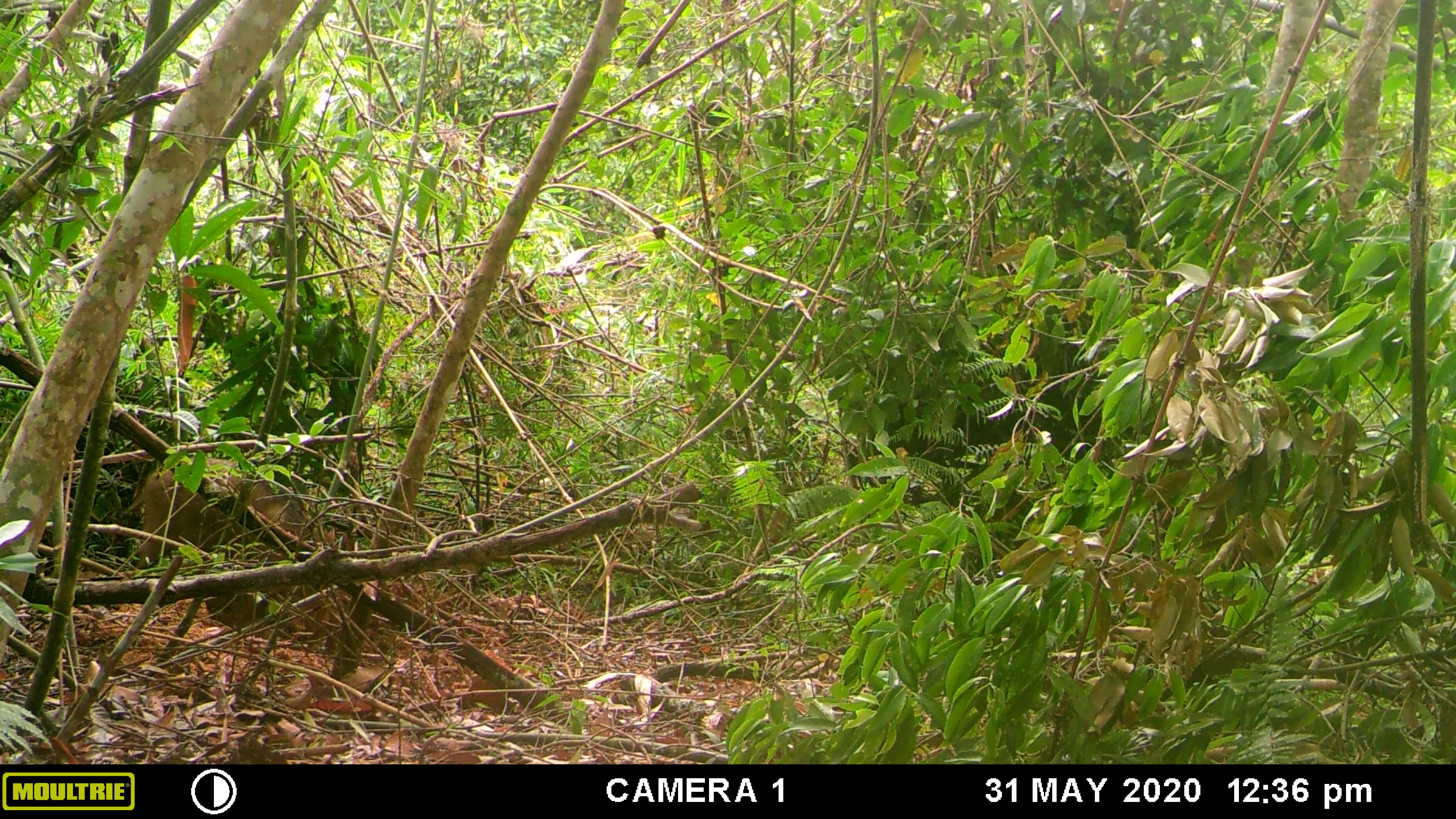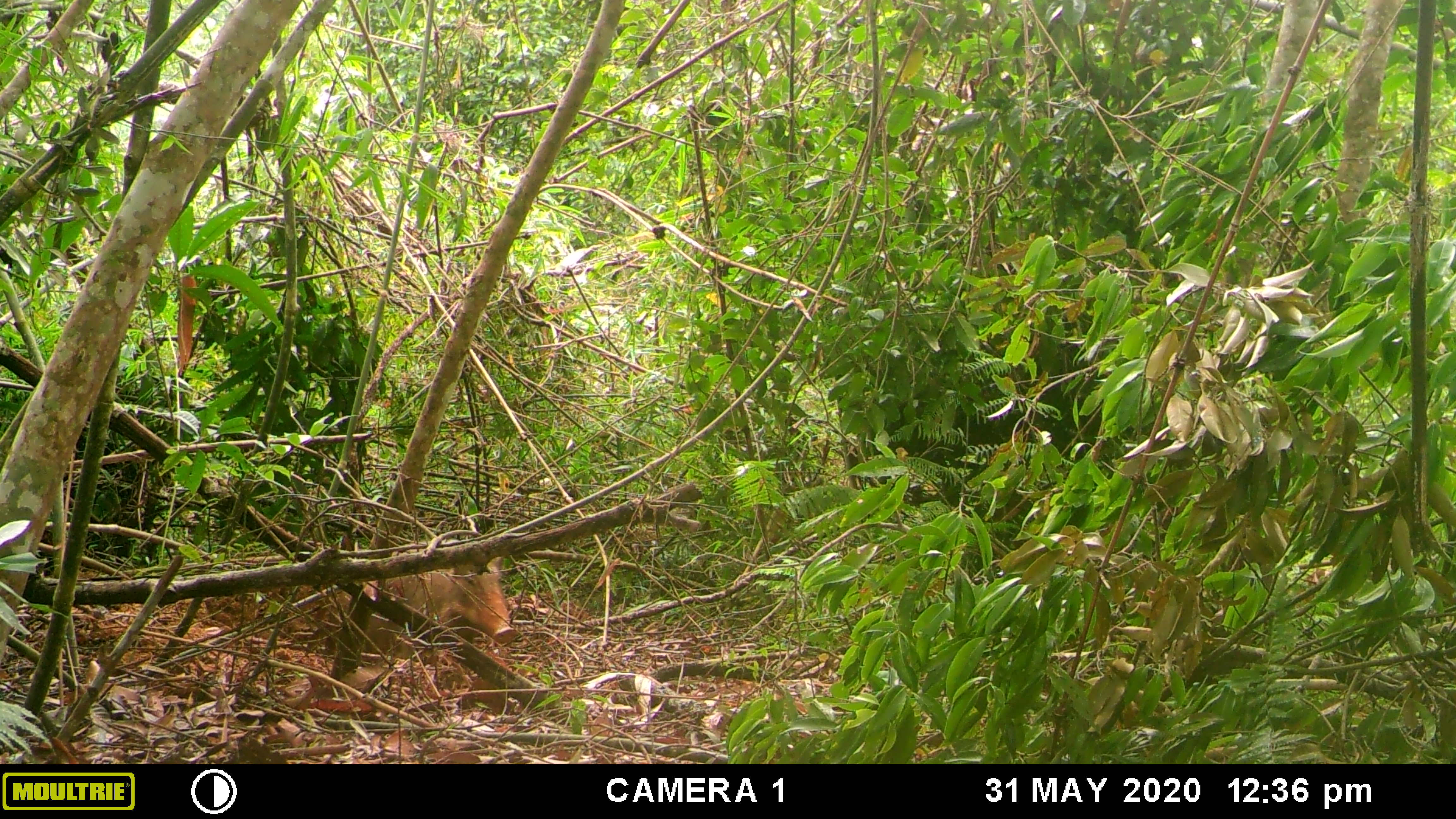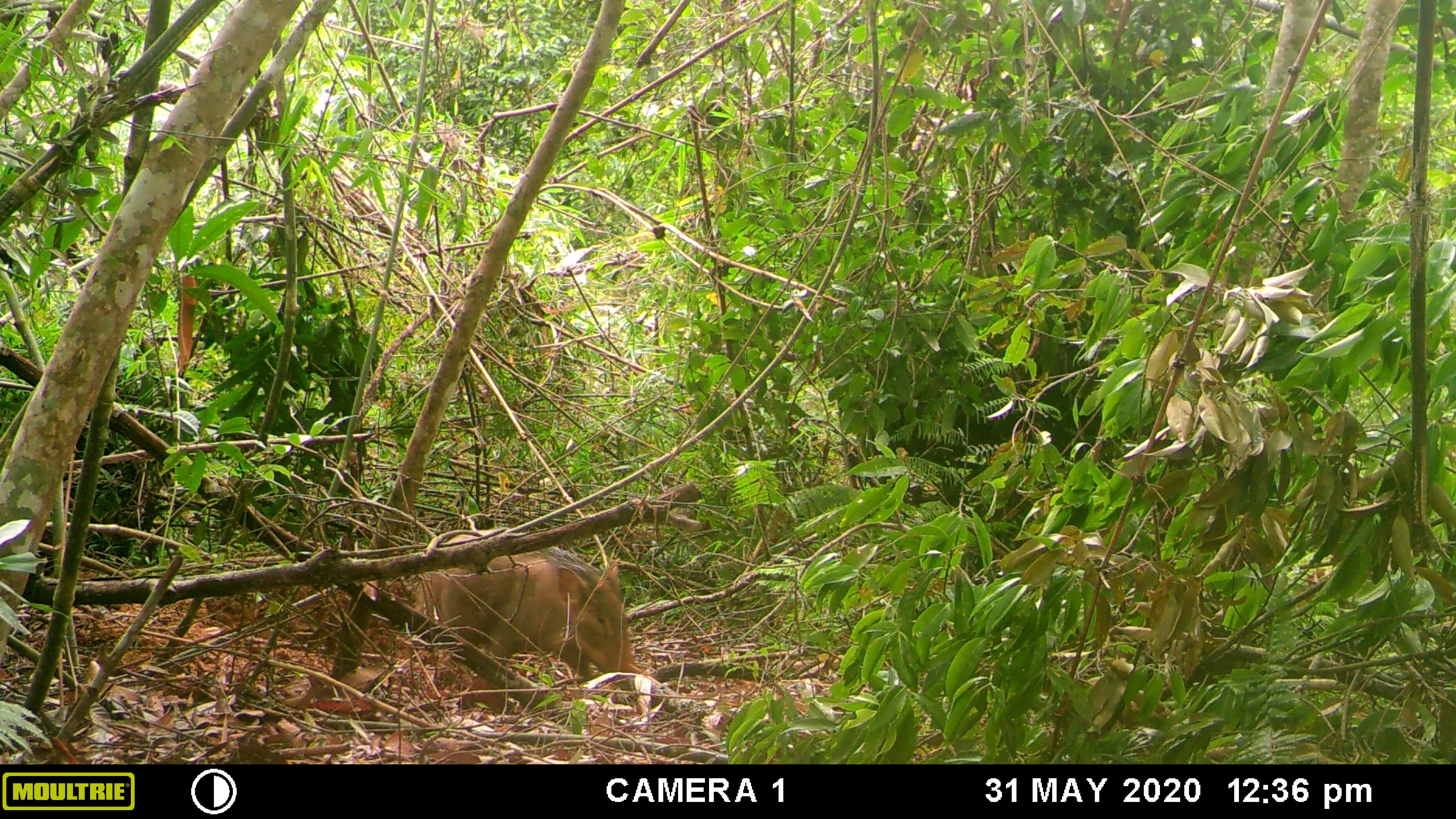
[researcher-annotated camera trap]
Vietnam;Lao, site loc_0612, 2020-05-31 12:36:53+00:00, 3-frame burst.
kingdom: Animalia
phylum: Chordata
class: Mammalia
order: Artiodactyla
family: Suidae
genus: Sus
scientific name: Sus scrofa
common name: eurasian wild pig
Eurasian wild pig (Sus scrofa). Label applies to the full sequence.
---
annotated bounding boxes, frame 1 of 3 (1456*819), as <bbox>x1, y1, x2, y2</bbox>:
eurasian wild pig: <bbox>120, 457, 341, 630</bbox>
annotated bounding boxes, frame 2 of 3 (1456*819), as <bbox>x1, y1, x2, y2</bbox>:
eurasian wild pig: <bbox>306, 554, 514, 660</bbox>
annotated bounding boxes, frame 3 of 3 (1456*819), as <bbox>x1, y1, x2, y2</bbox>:
eurasian wild pig: <bbox>410, 528, 638, 680</bbox>